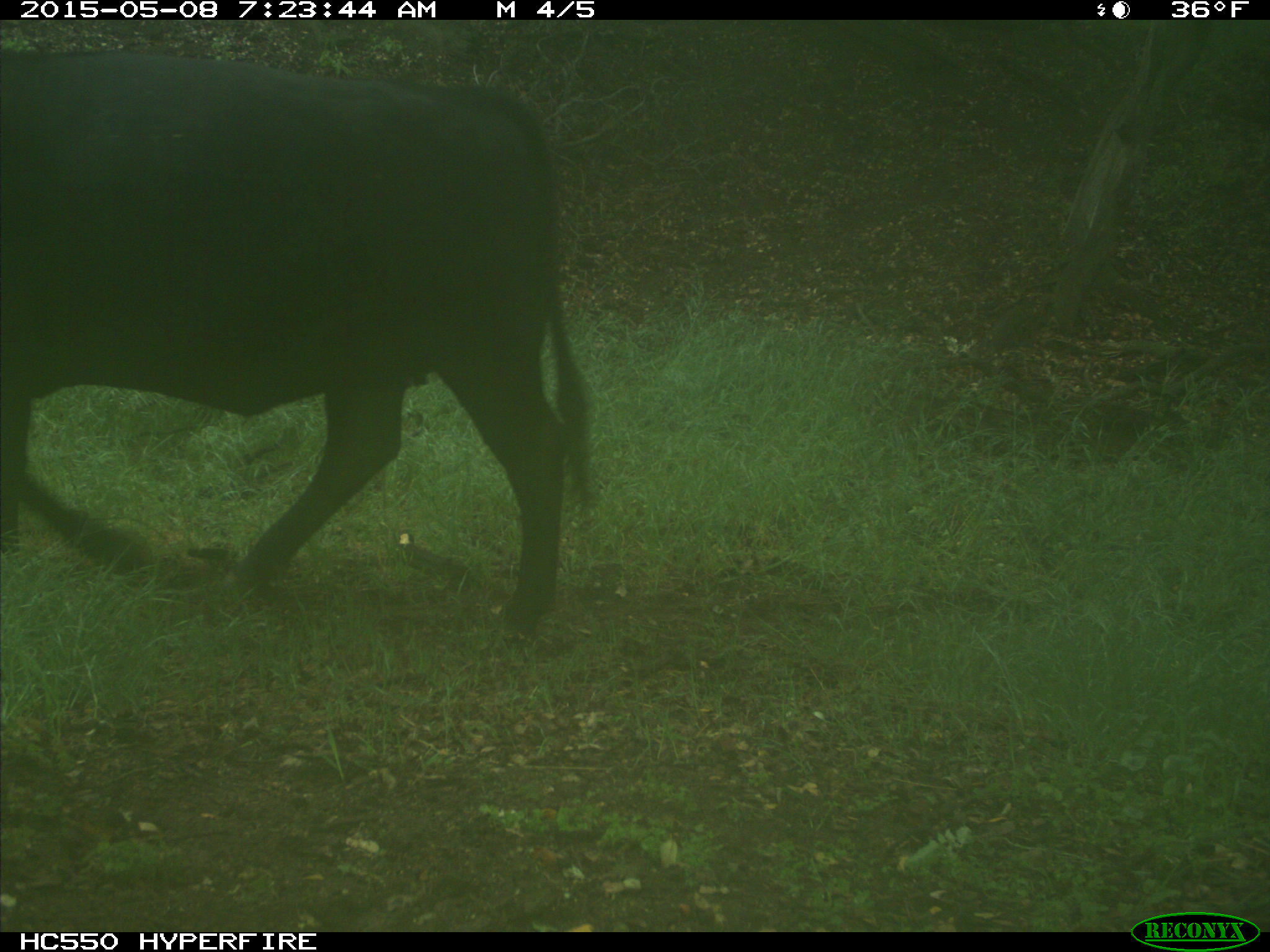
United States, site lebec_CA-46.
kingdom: Animalia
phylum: Chordata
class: Mammalia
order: Artiodactyla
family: Bovidae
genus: Bos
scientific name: Bos taurus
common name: domestic cow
Bos taurus (domestic cow).